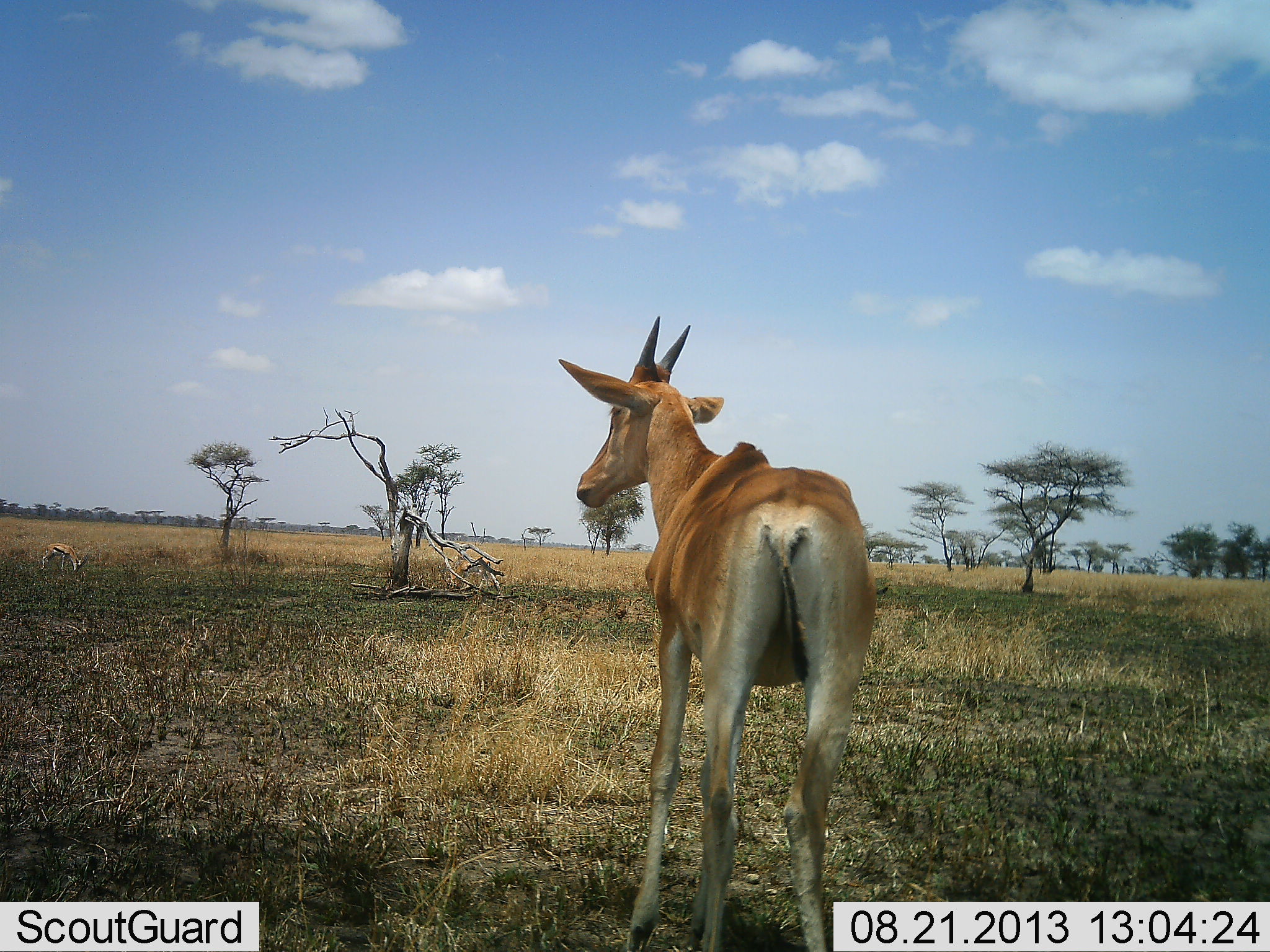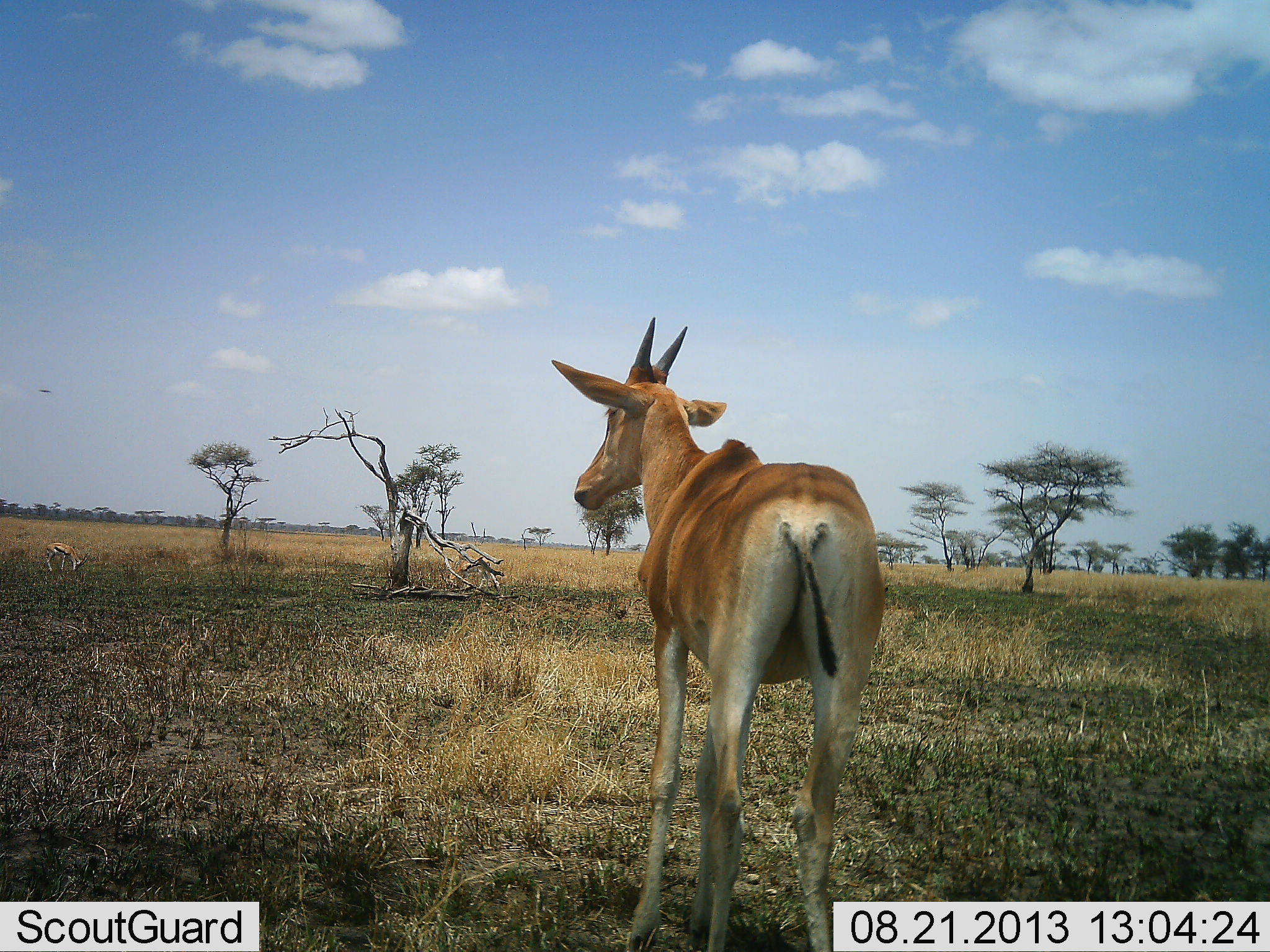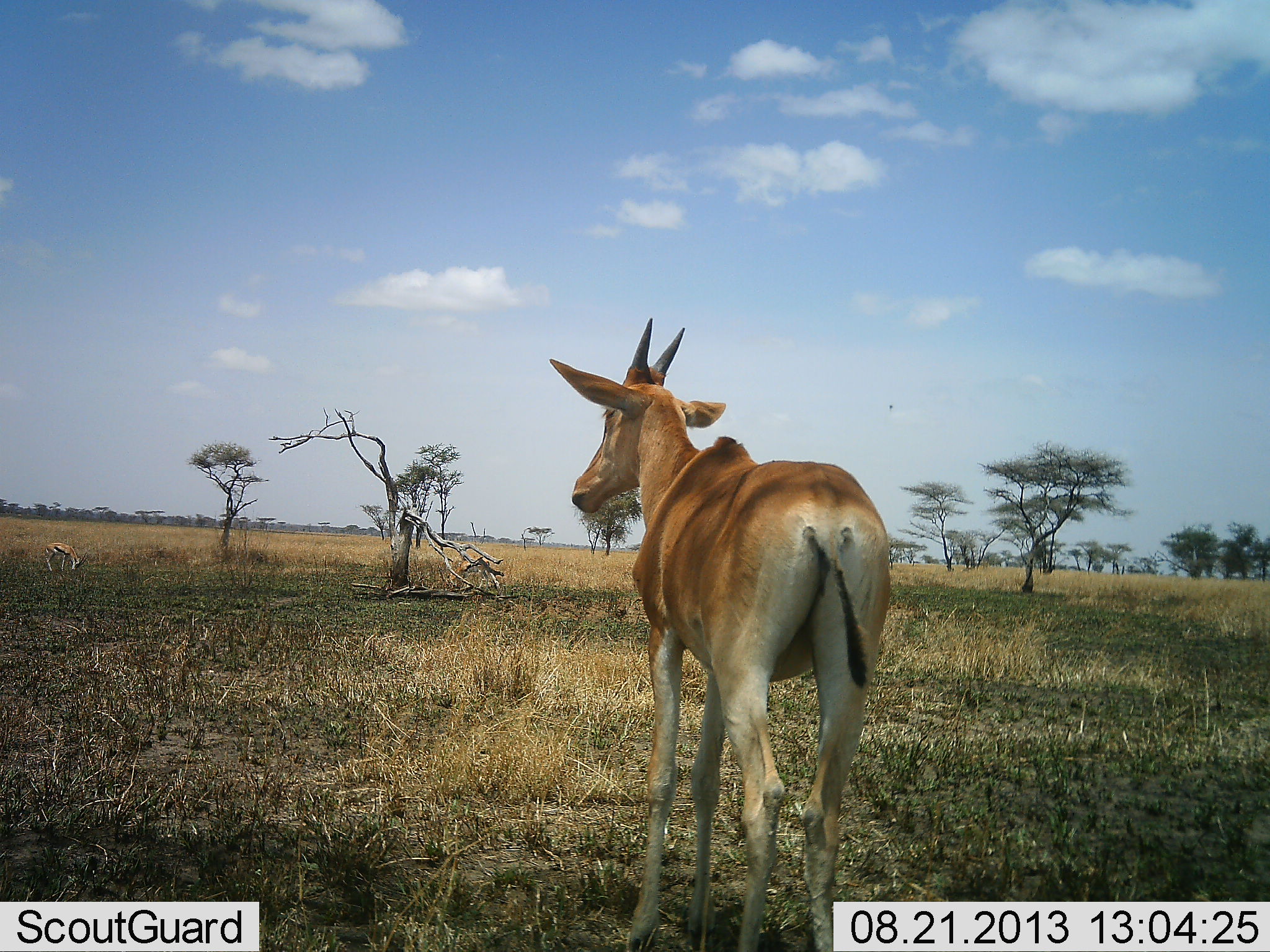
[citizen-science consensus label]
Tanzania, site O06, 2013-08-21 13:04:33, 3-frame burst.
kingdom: Animalia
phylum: Chordata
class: Mammalia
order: Artiodactyla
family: Bovidae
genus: Alcelaphus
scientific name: Alcelaphus buselaphus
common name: hartebeest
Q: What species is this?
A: Hartebeest (Alcelaphus buselaphus).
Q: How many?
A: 1.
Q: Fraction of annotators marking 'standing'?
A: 100%.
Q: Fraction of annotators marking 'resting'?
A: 0%.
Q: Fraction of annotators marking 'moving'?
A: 0%.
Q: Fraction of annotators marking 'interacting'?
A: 0%.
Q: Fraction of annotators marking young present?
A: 0%.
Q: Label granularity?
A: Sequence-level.